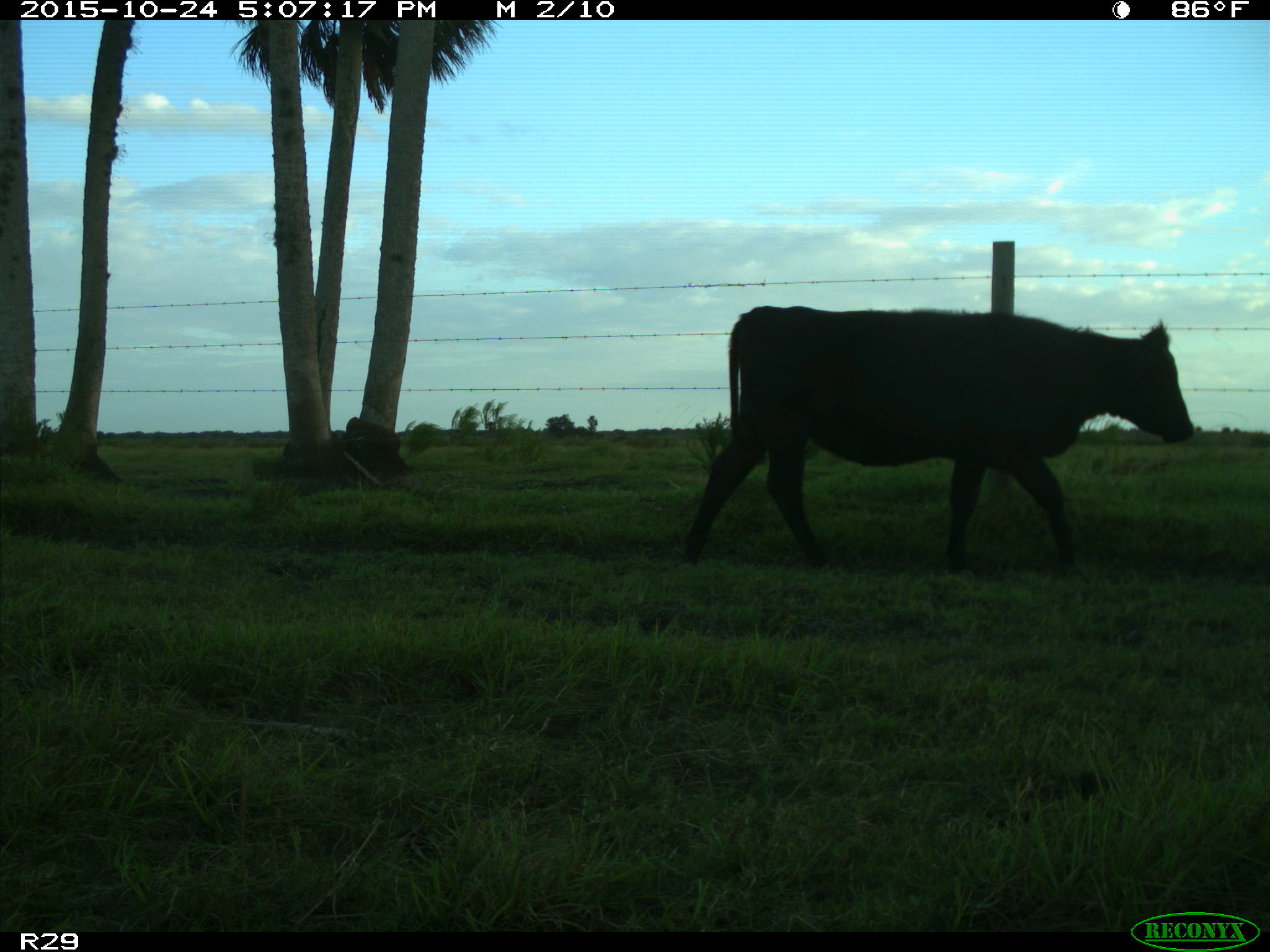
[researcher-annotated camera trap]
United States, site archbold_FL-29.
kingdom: Animalia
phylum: Chordata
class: Mammalia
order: Artiodactyla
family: Bovidae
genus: Bos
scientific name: Bos taurus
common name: domestic cow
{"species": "Bos taurus (domestic cow)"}